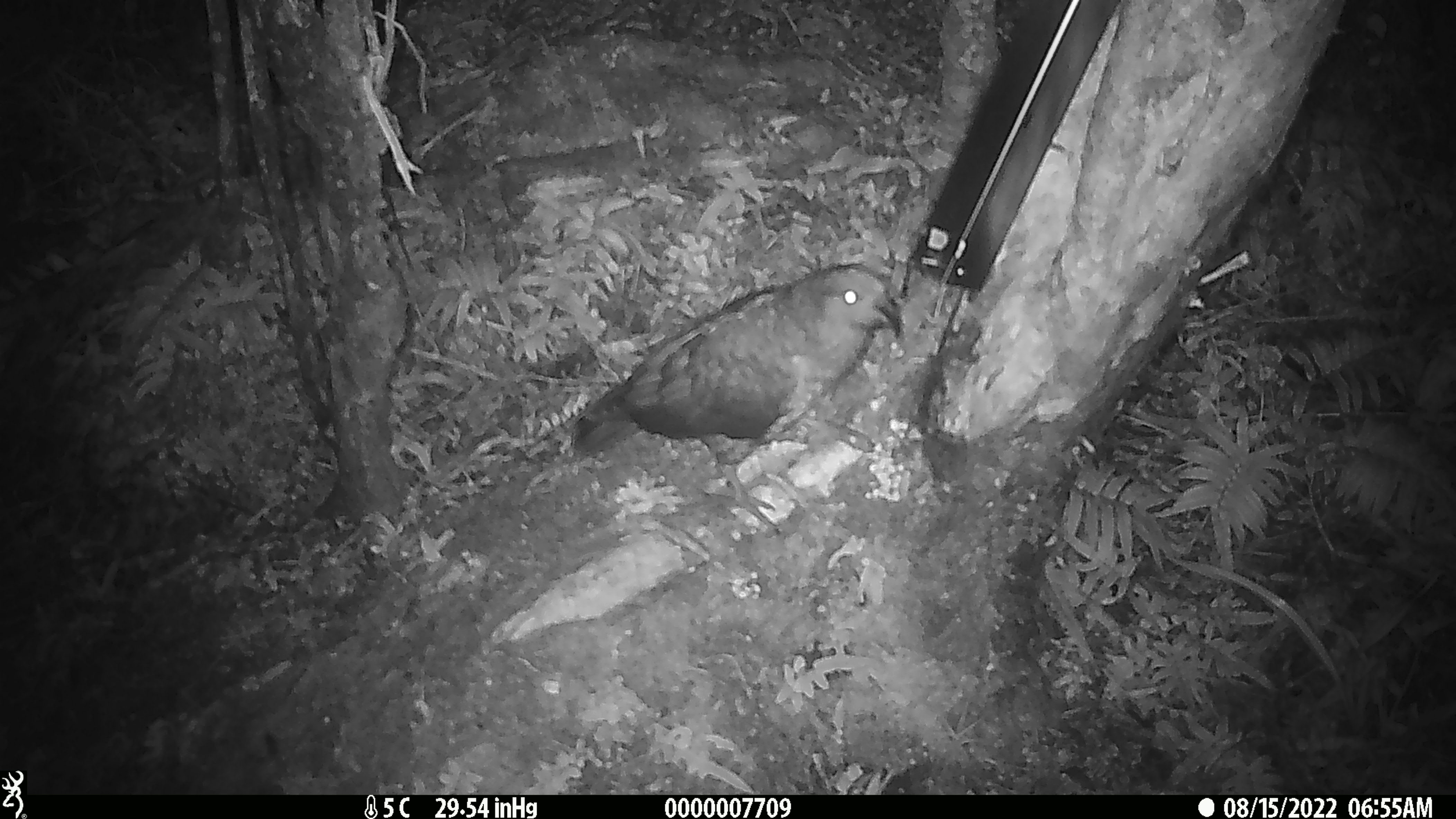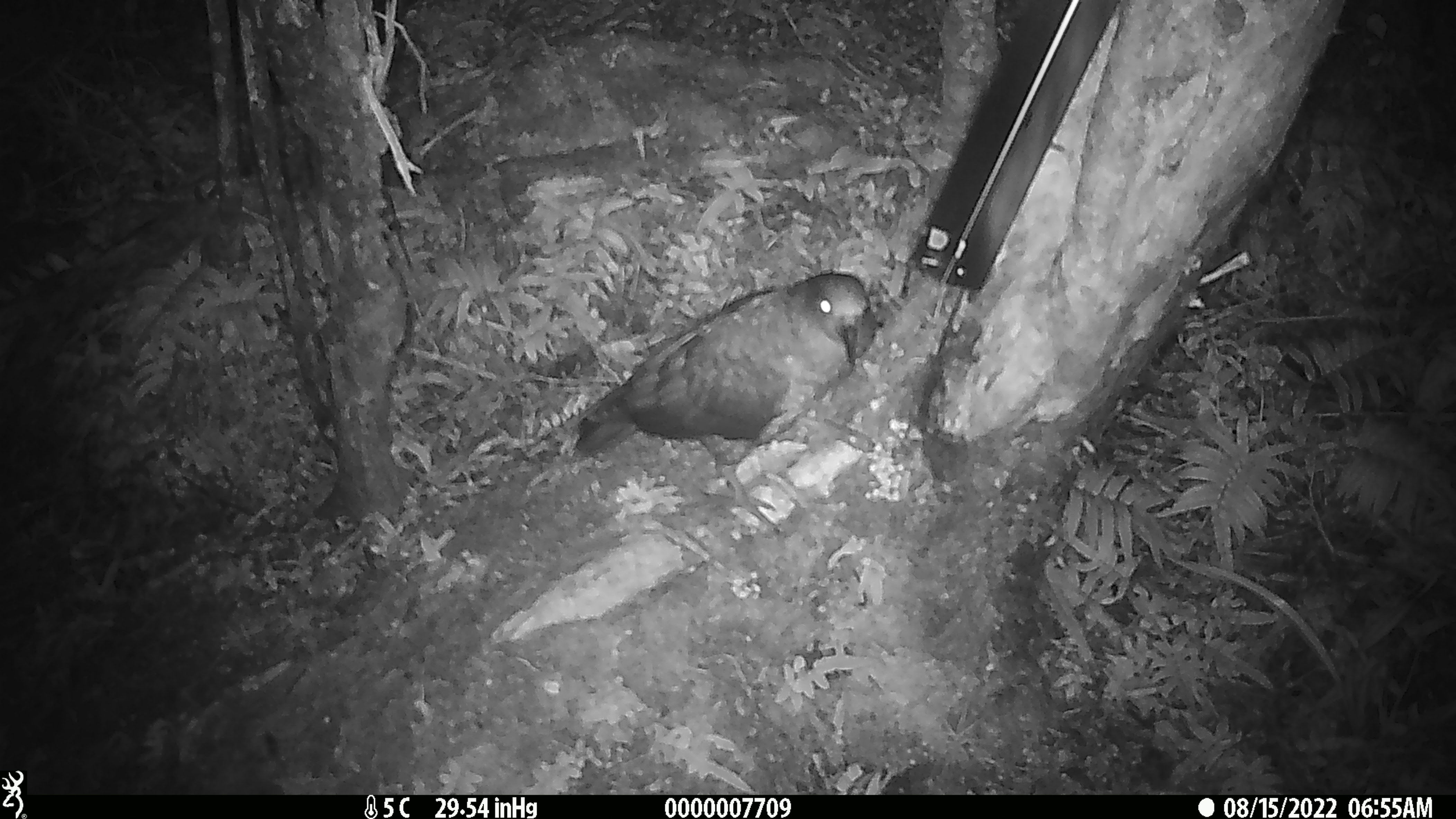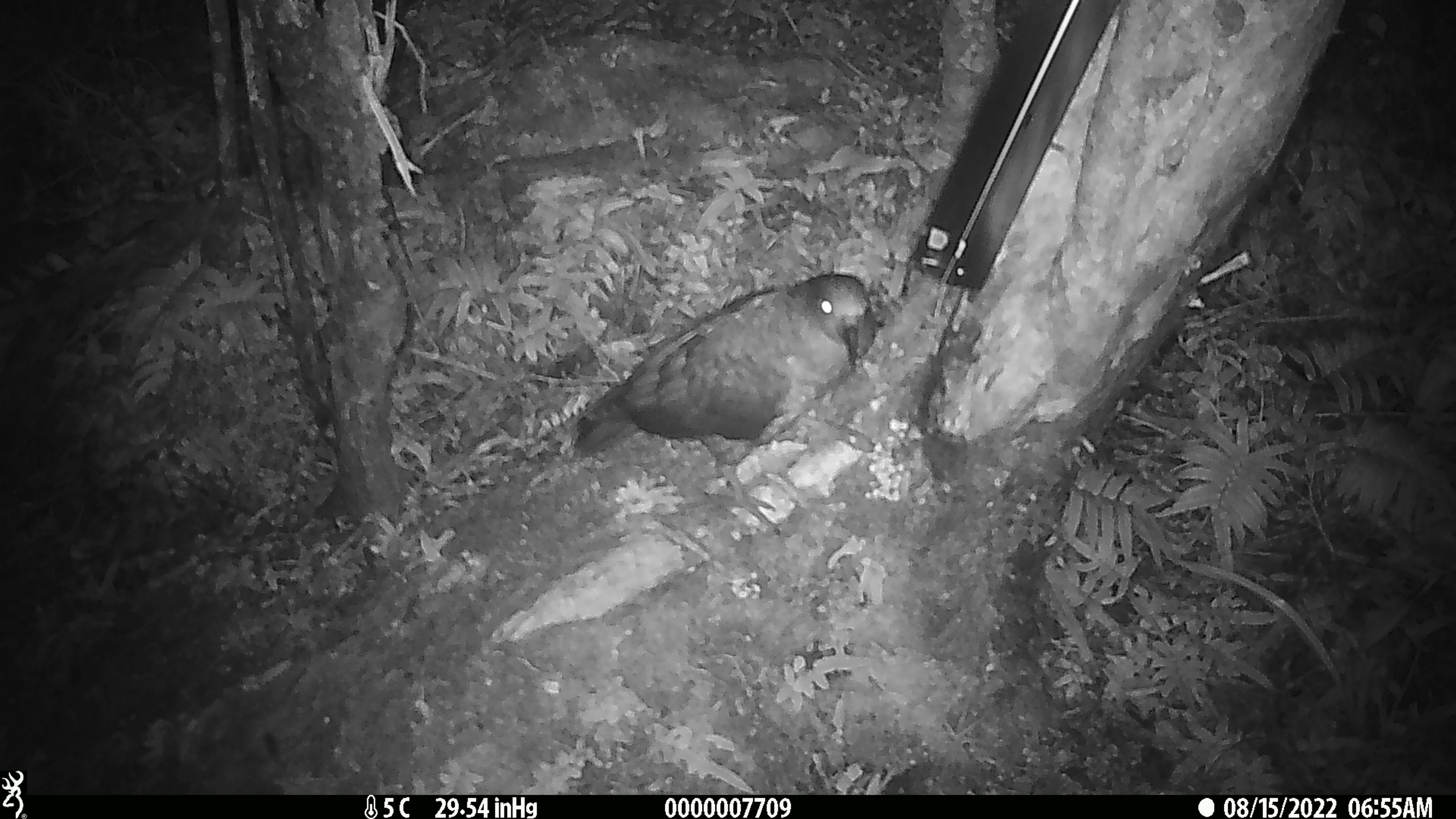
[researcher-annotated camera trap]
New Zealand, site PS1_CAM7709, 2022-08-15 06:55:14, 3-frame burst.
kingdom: Animalia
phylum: Chordata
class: Aves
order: Psittaciformes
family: Strigopidae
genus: Nestor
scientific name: Nestor notabilis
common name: kea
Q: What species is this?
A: Kea (Nestor notabilis).